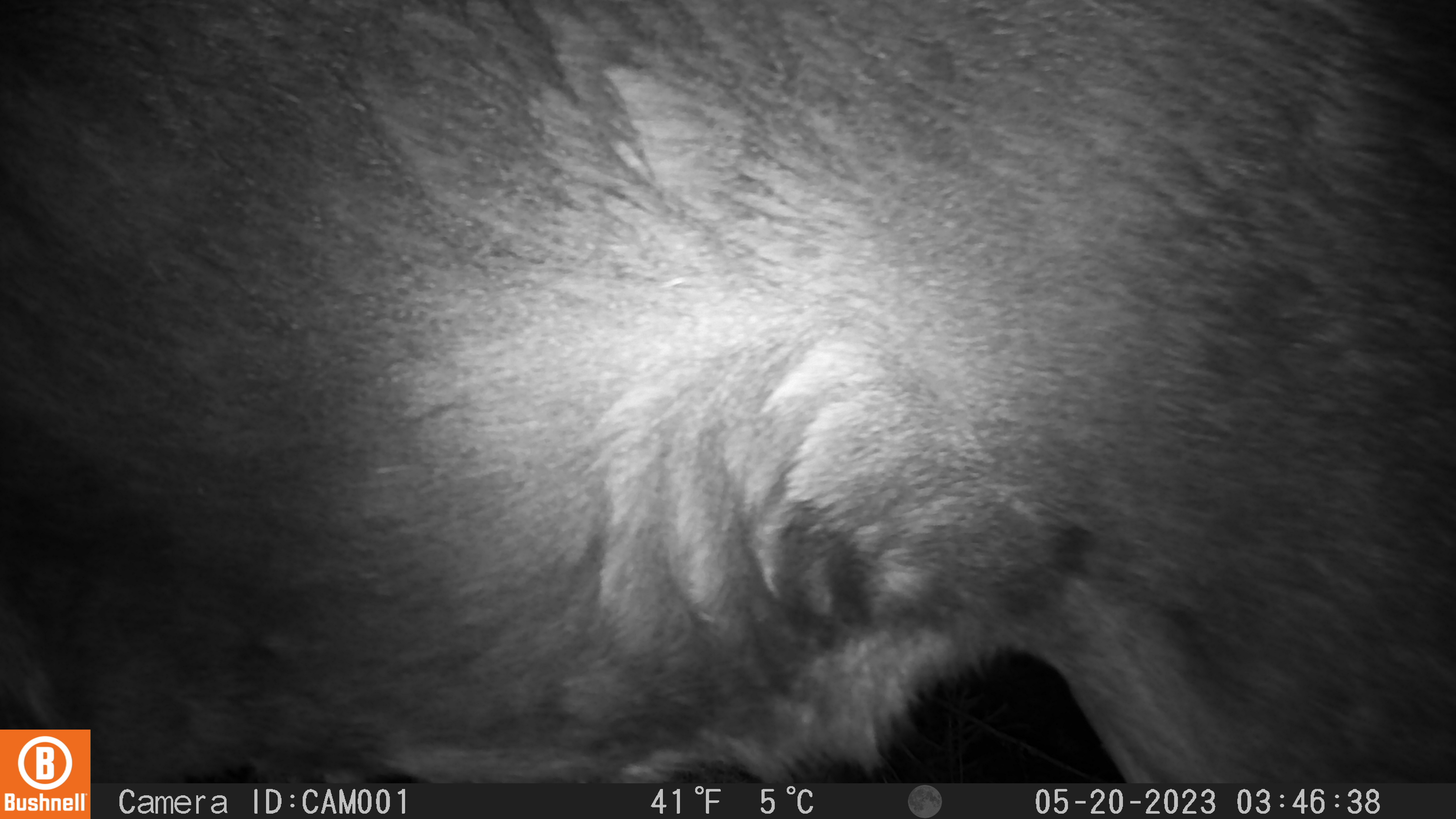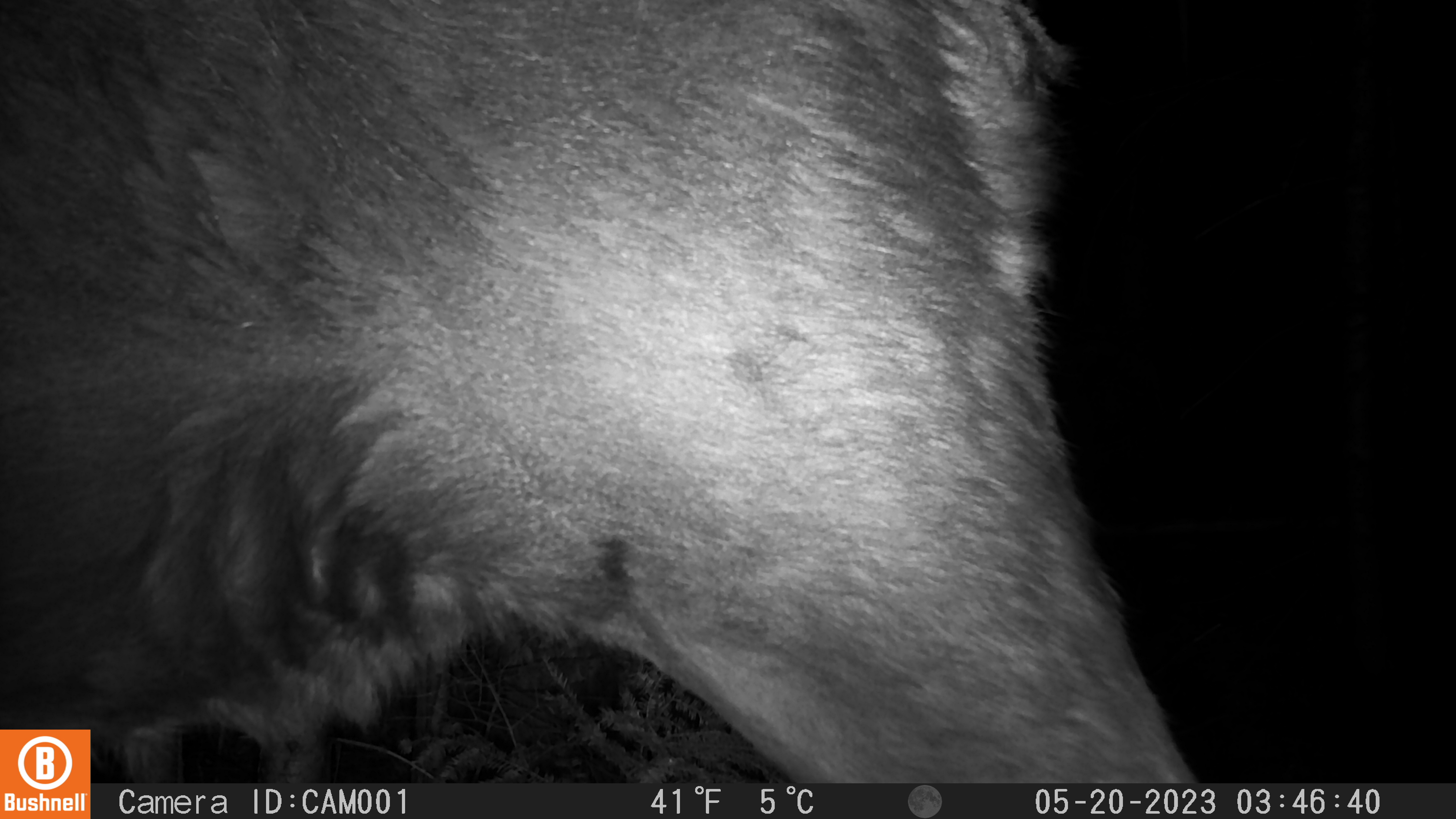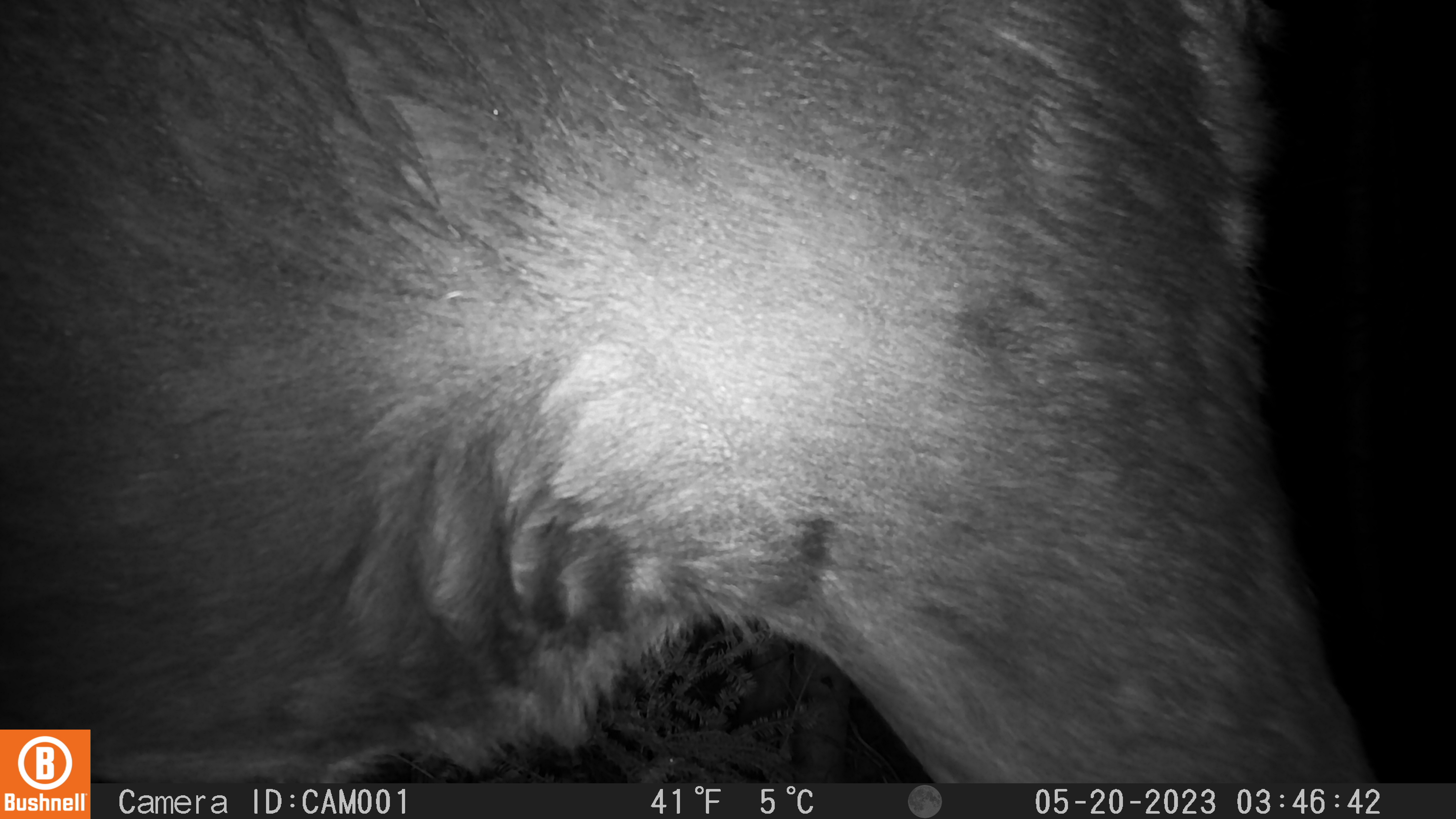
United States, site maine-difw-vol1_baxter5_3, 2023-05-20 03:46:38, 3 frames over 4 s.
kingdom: Animalia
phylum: Chordata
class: Mammalia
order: Artiodactyla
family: Cervidae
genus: Alces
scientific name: Alces alces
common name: moose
Moose (Alces alces).